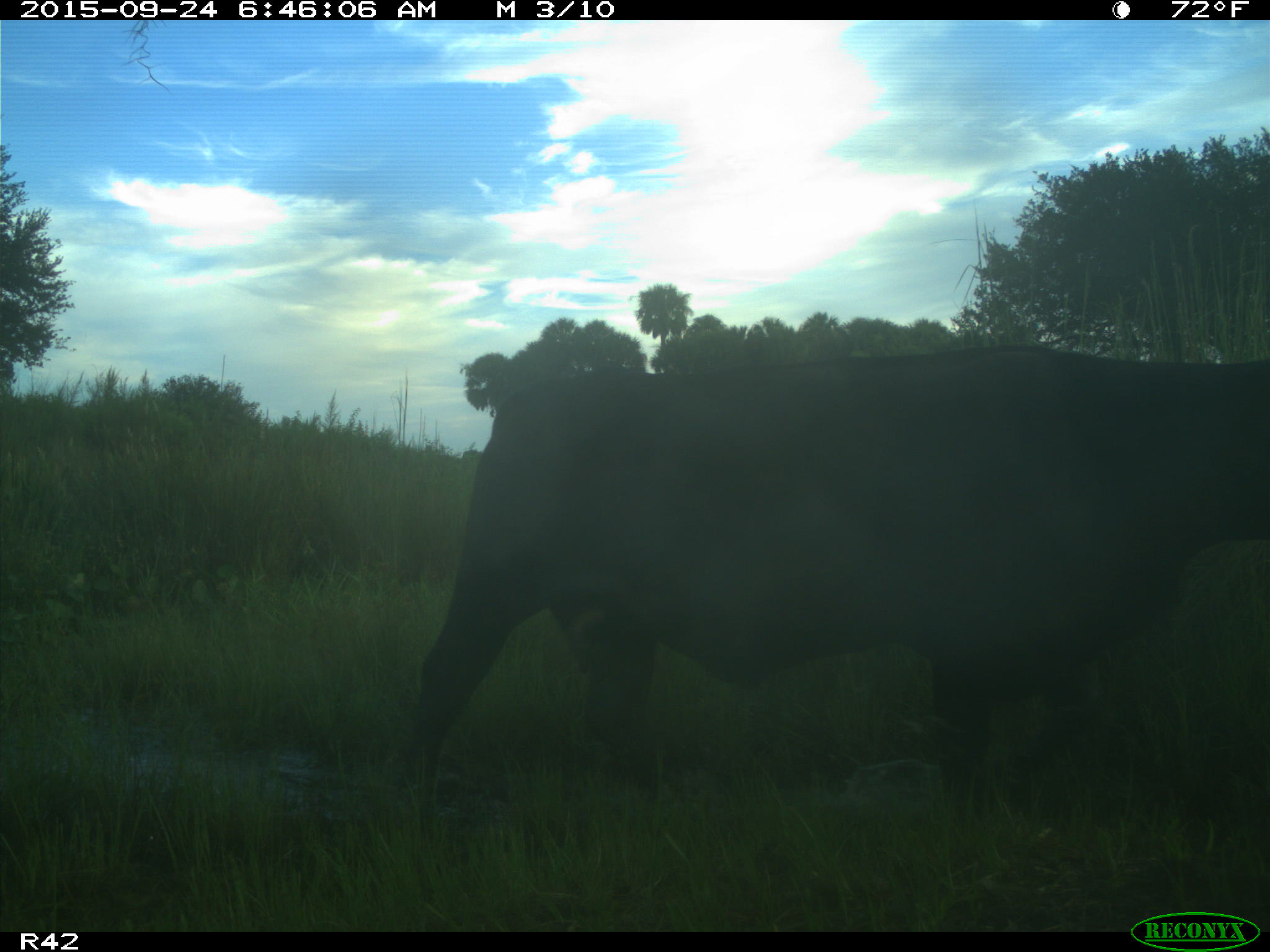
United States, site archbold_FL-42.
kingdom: Animalia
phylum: Chordata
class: Mammalia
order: Artiodactyla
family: Bovidae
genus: Bos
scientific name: Bos taurus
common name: domestic cow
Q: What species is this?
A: Bos taurus (domestic cow).